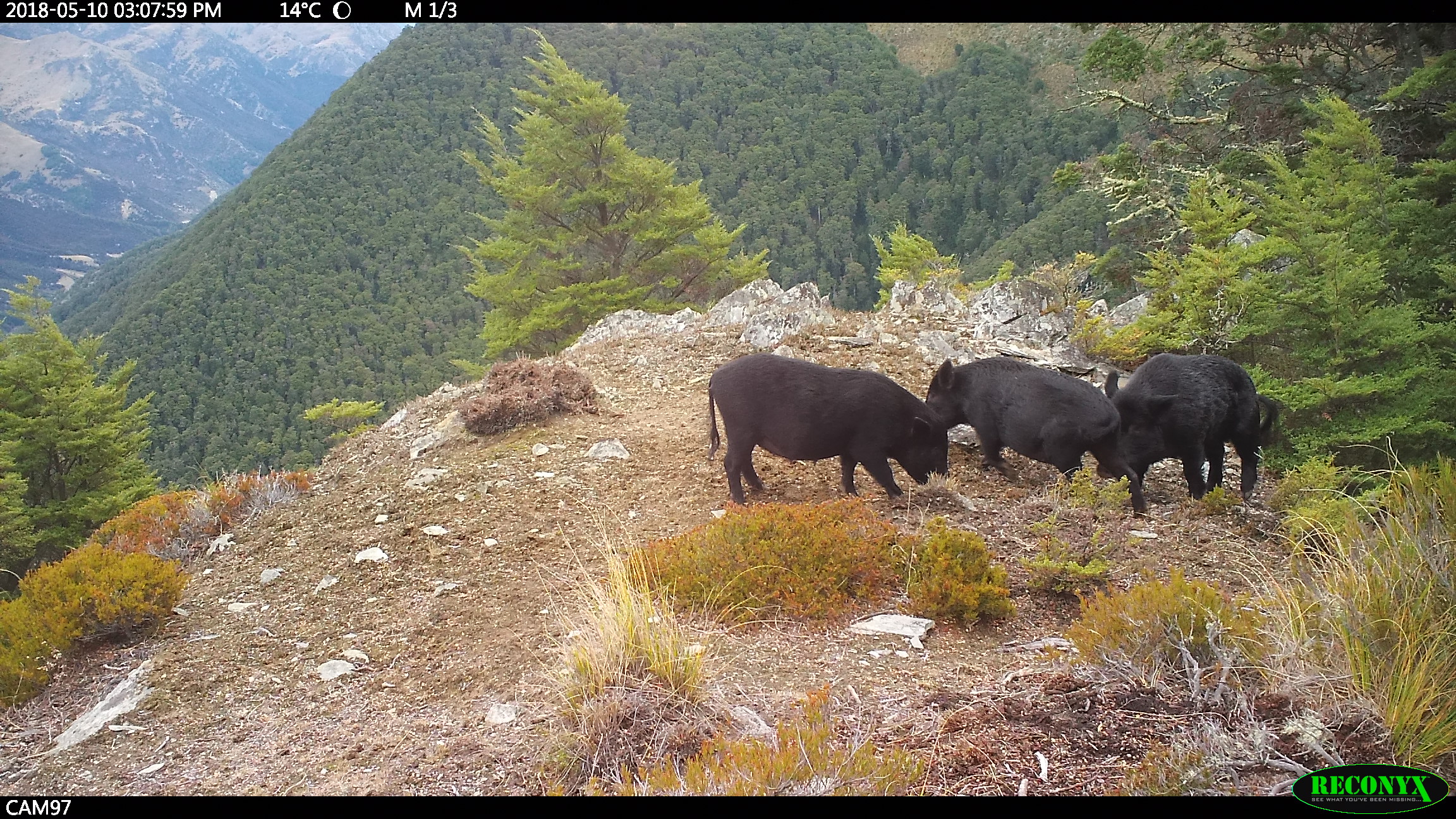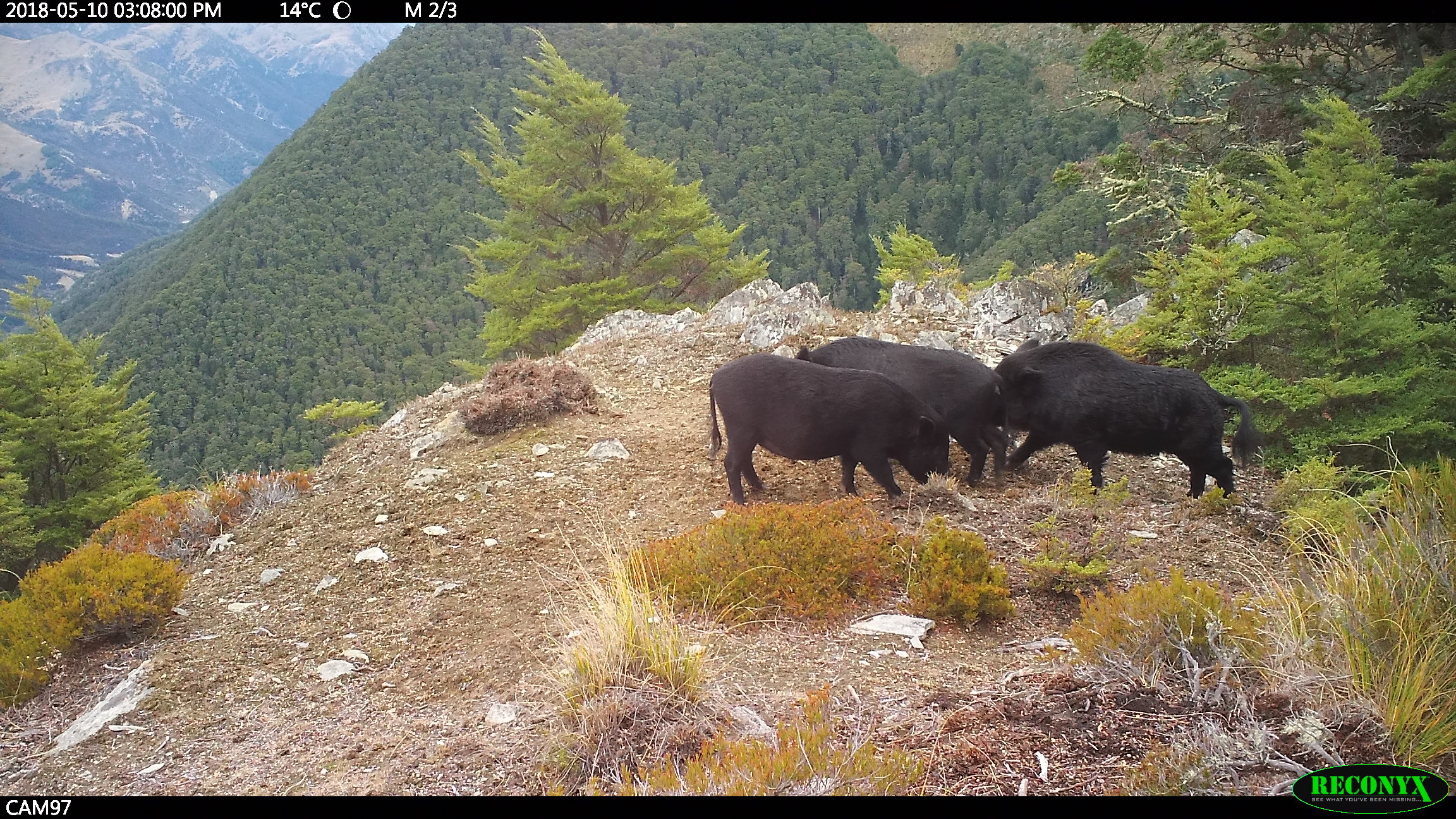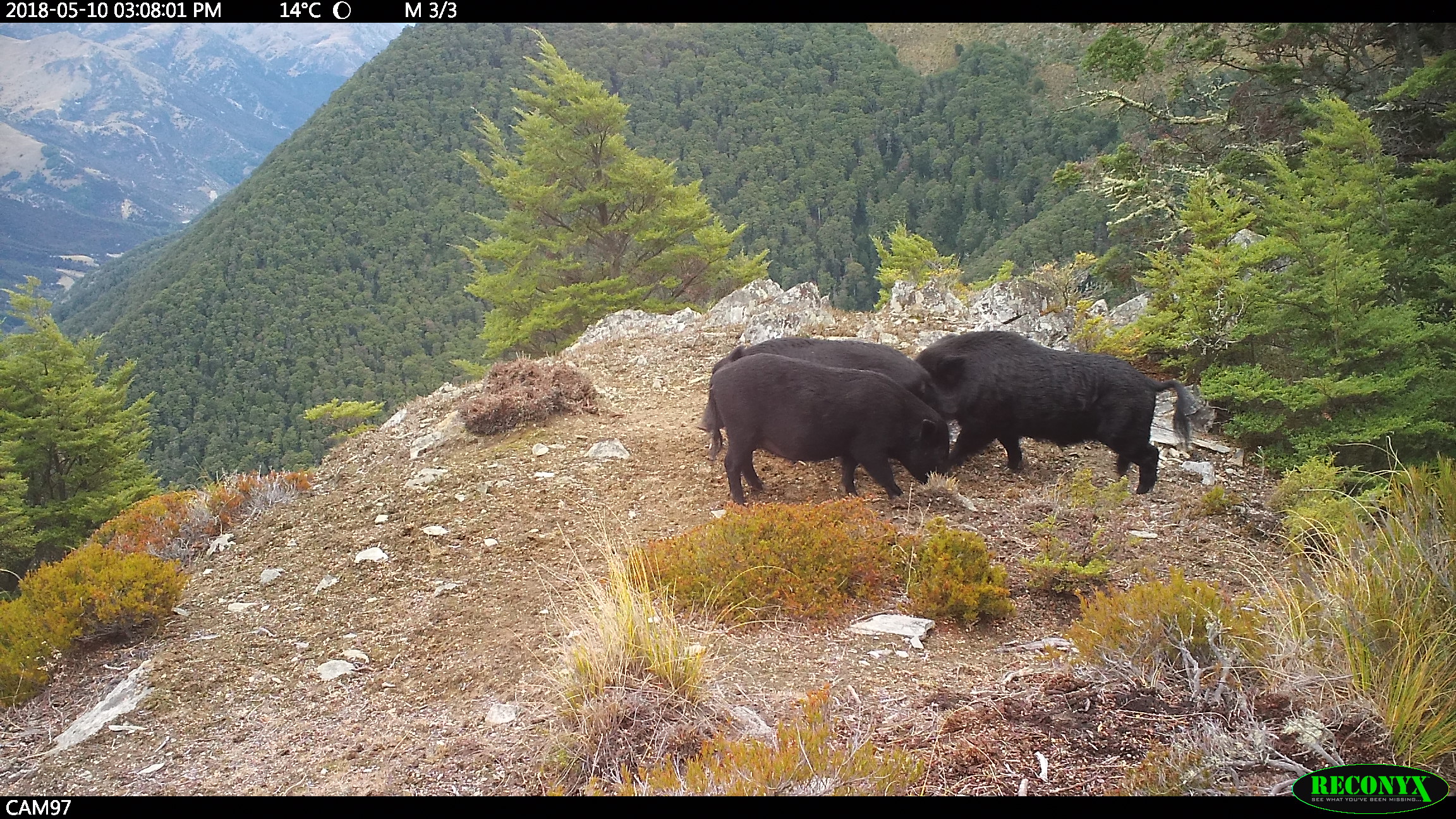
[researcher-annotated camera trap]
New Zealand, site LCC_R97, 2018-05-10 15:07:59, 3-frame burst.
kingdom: Animalia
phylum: Chordata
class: Mammalia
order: Artiodactyla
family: Suidae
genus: Sus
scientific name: Sus scrofa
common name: pig